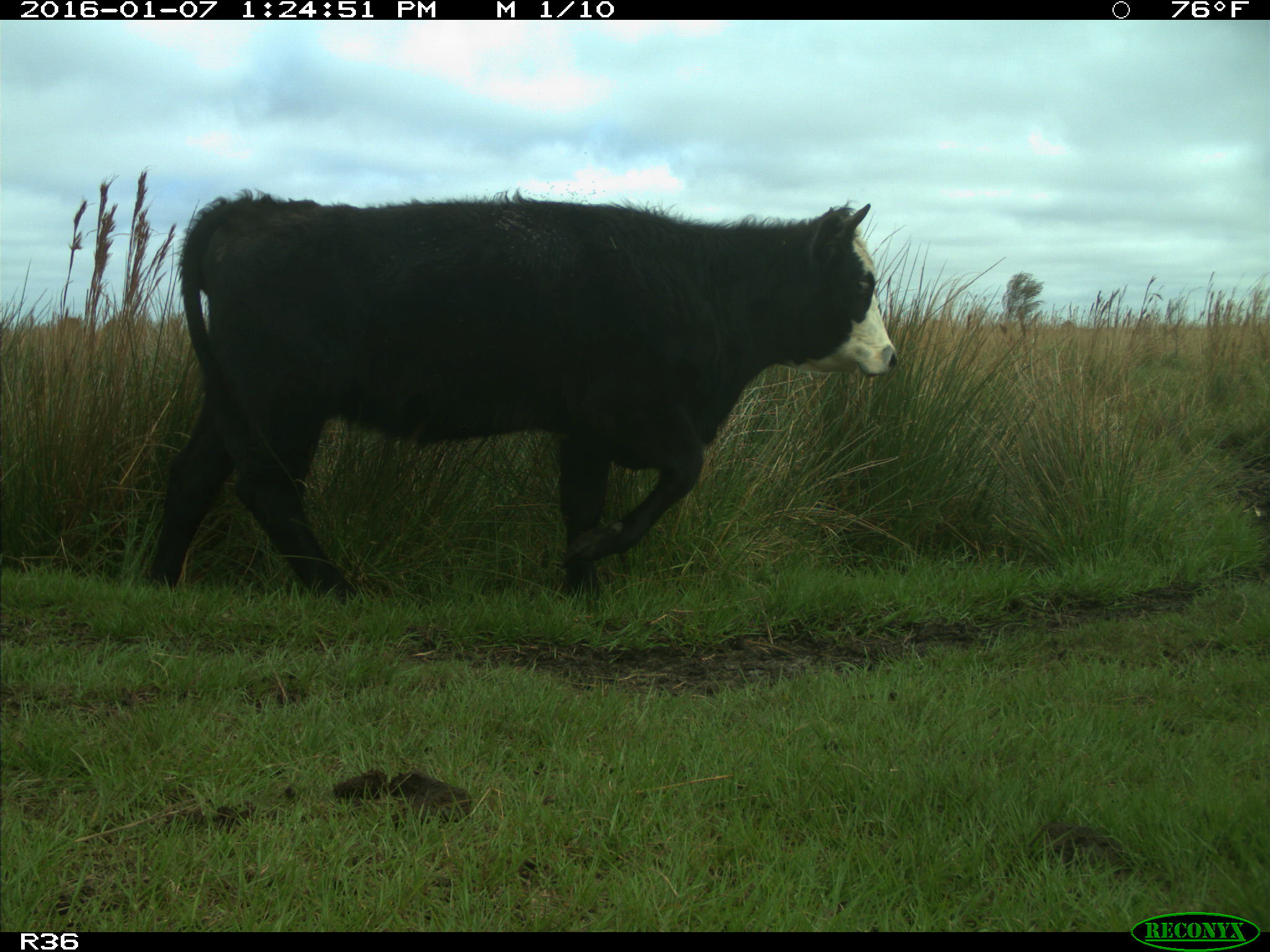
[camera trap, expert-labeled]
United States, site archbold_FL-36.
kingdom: Animalia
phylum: Chordata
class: Mammalia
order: Artiodactyla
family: Bovidae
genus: Bos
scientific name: Bos taurus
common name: domestic cow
Bos taurus (domestic cow).